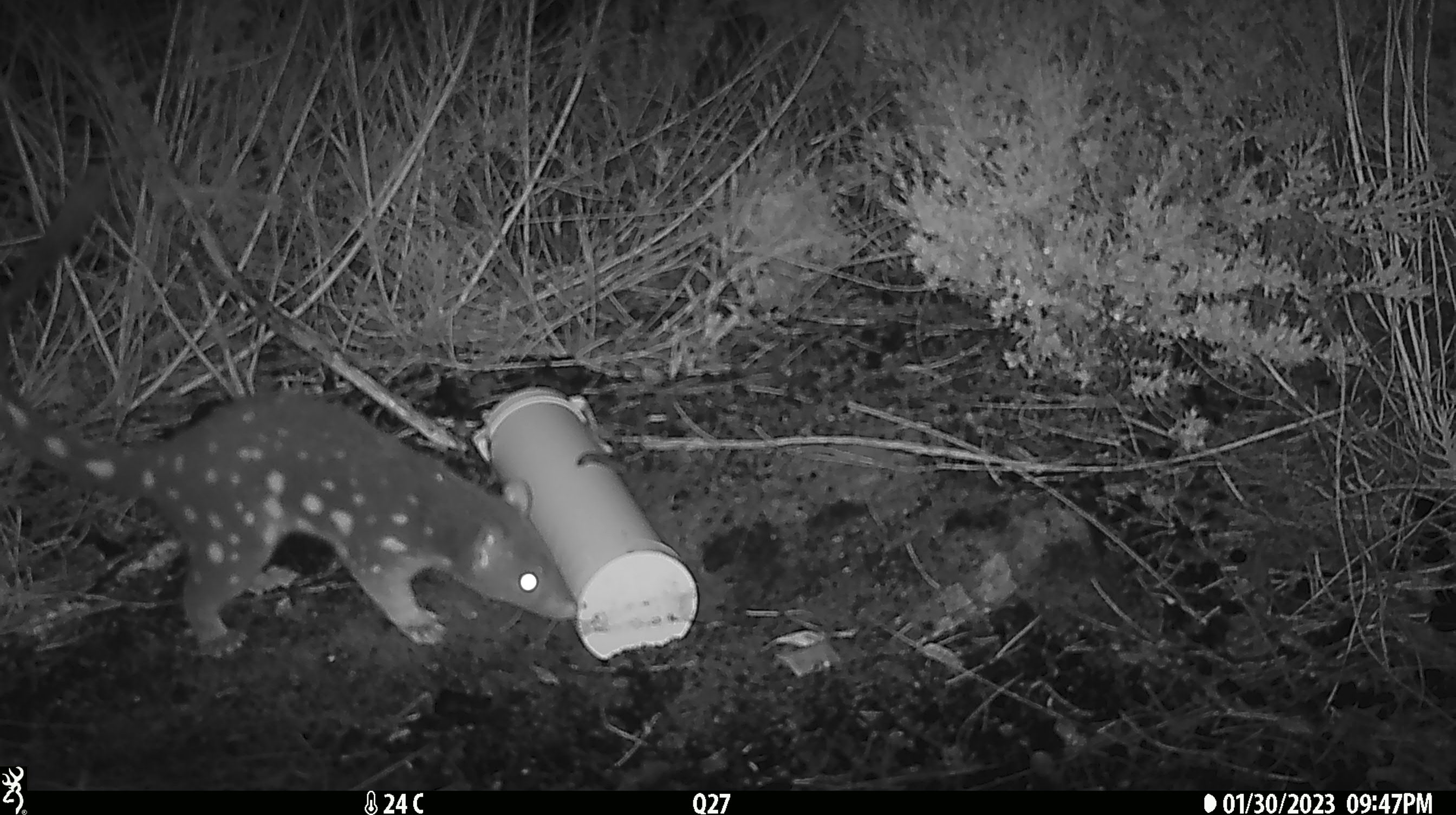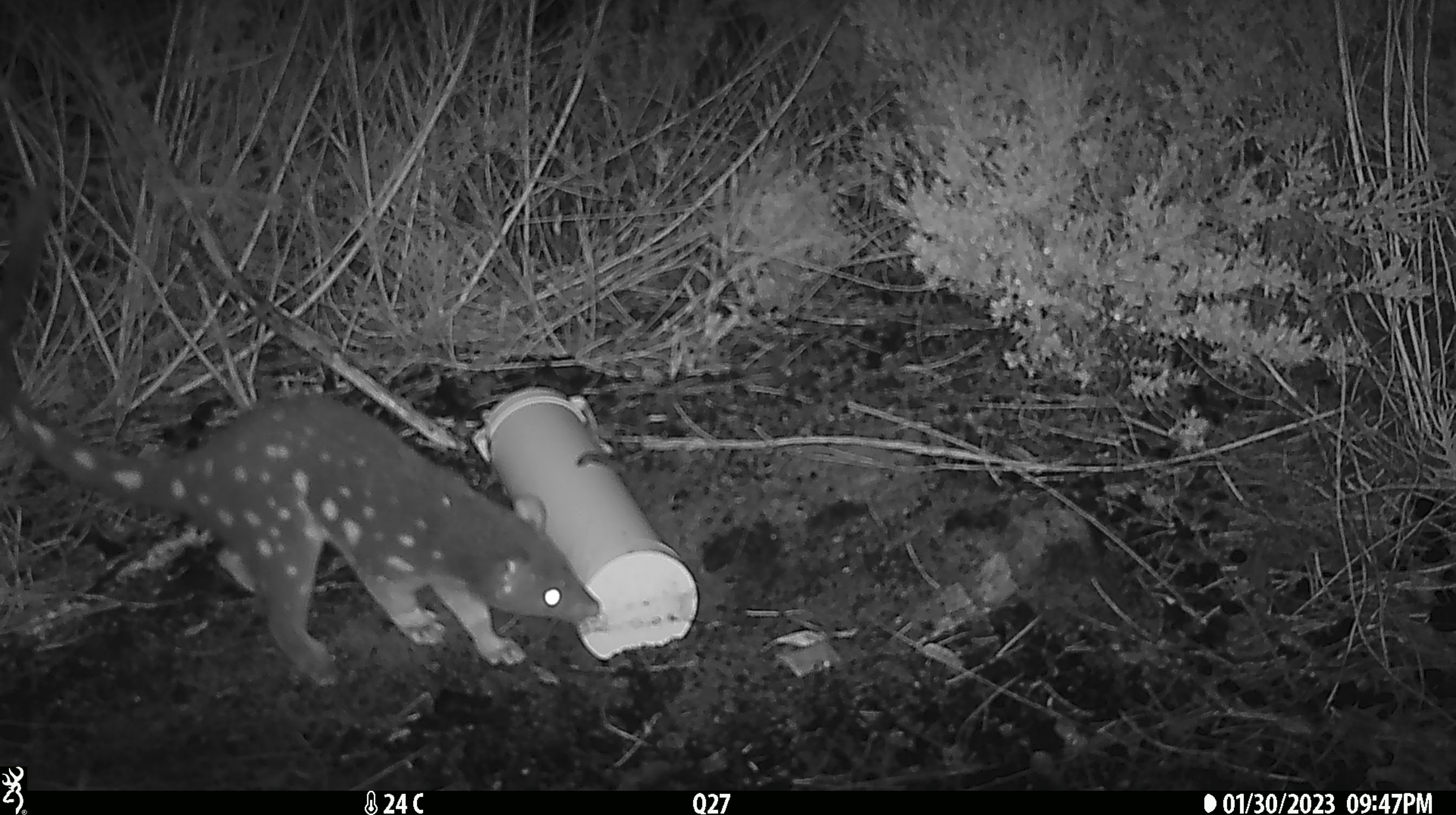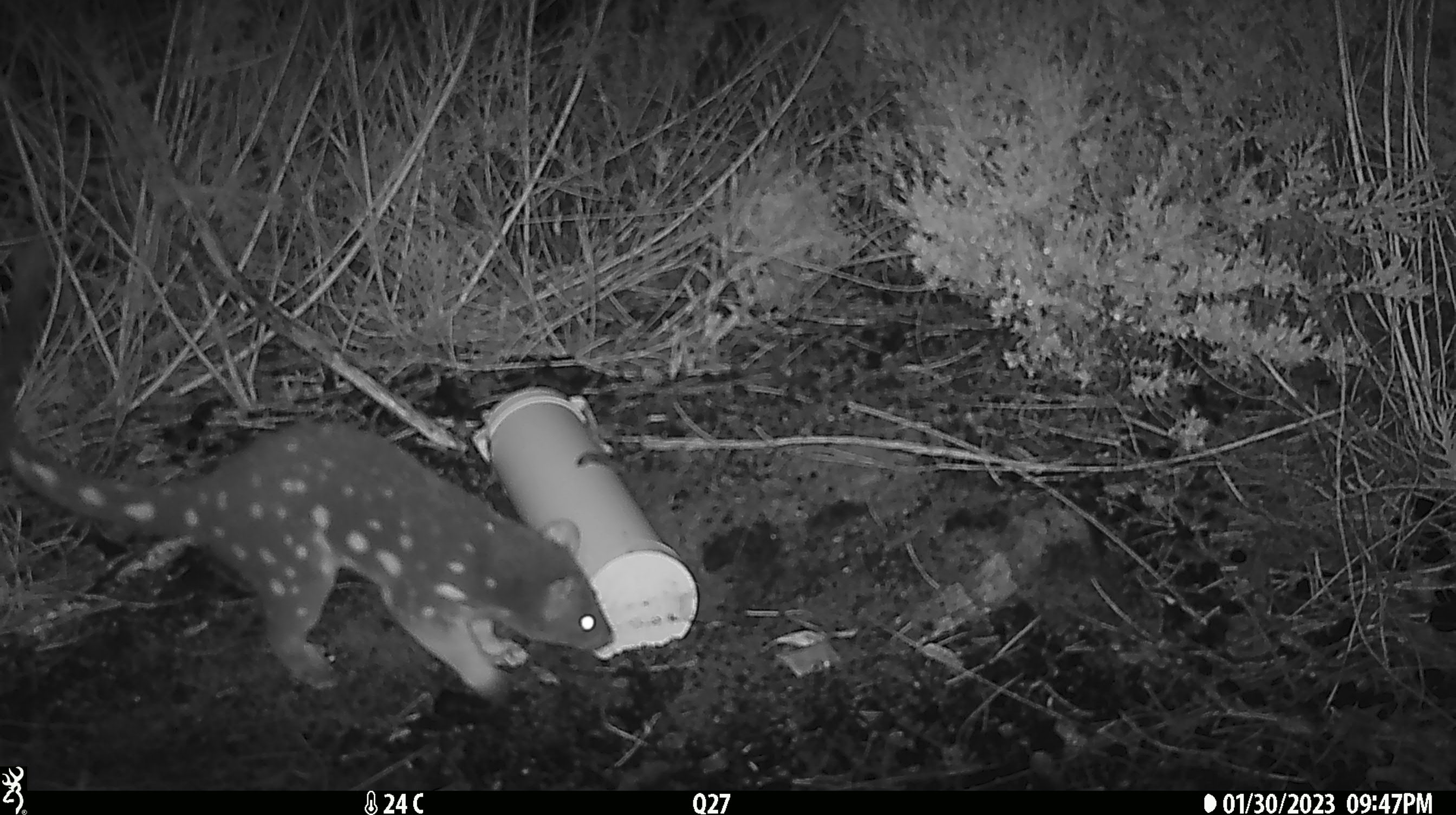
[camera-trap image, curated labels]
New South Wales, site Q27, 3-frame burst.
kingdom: Animalia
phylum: Chordata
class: Mammalia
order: Dasyuromorphia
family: Dasyuridae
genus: Dasyurus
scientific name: Dasyurus maculatus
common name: spotted-tailed quoll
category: quoll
Quoll (spotted-tailed quoll) (Dasyurus maculatus).